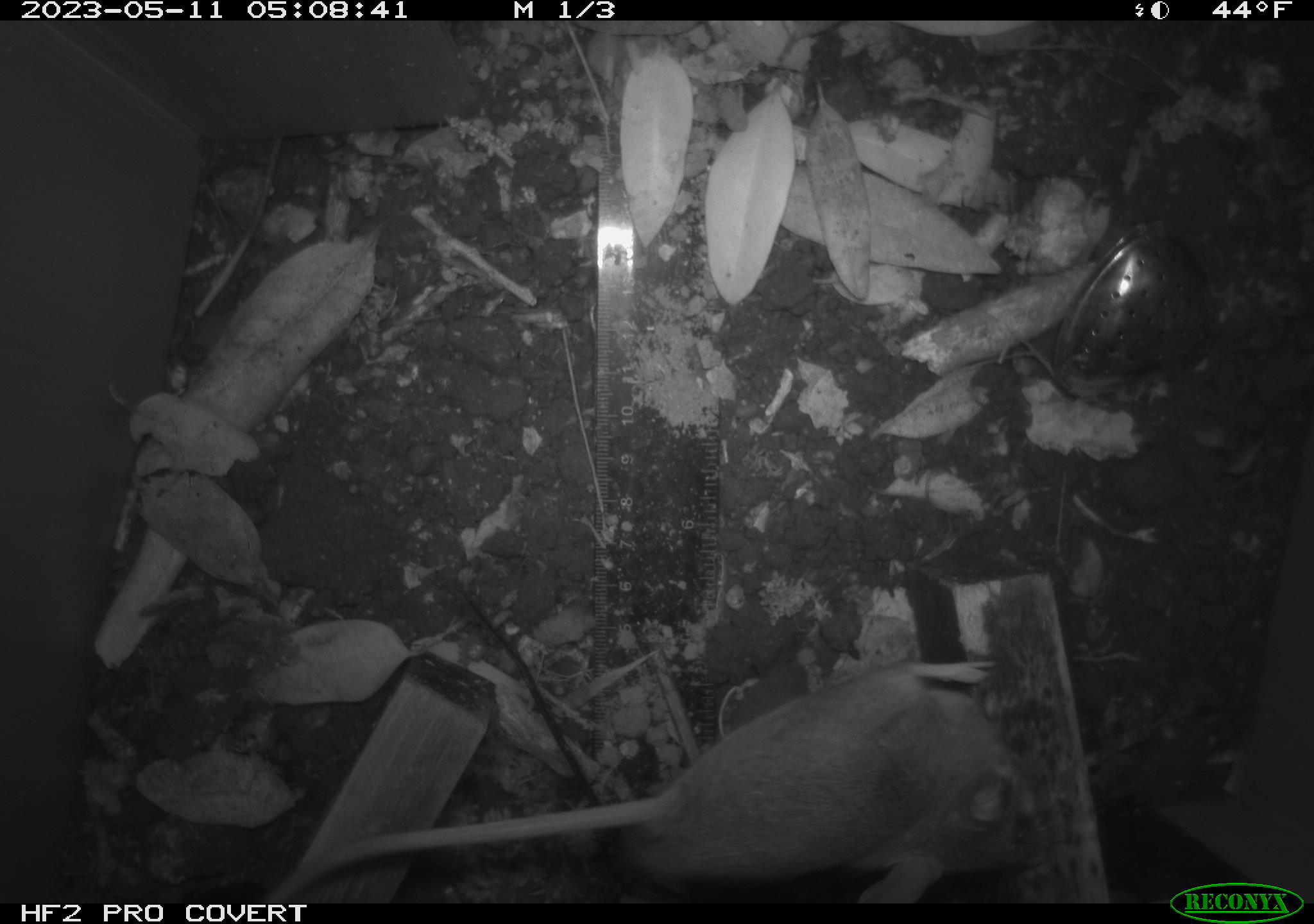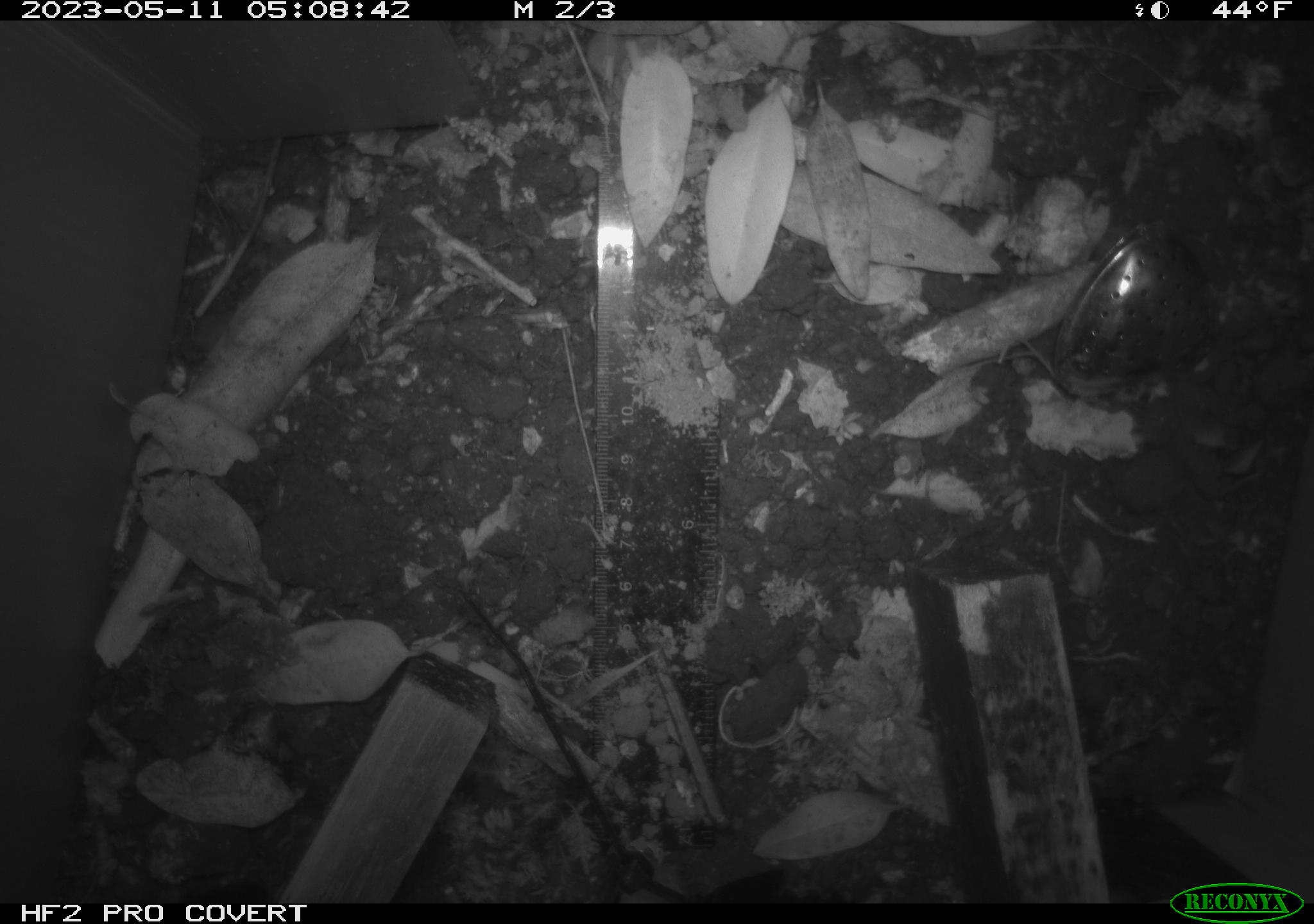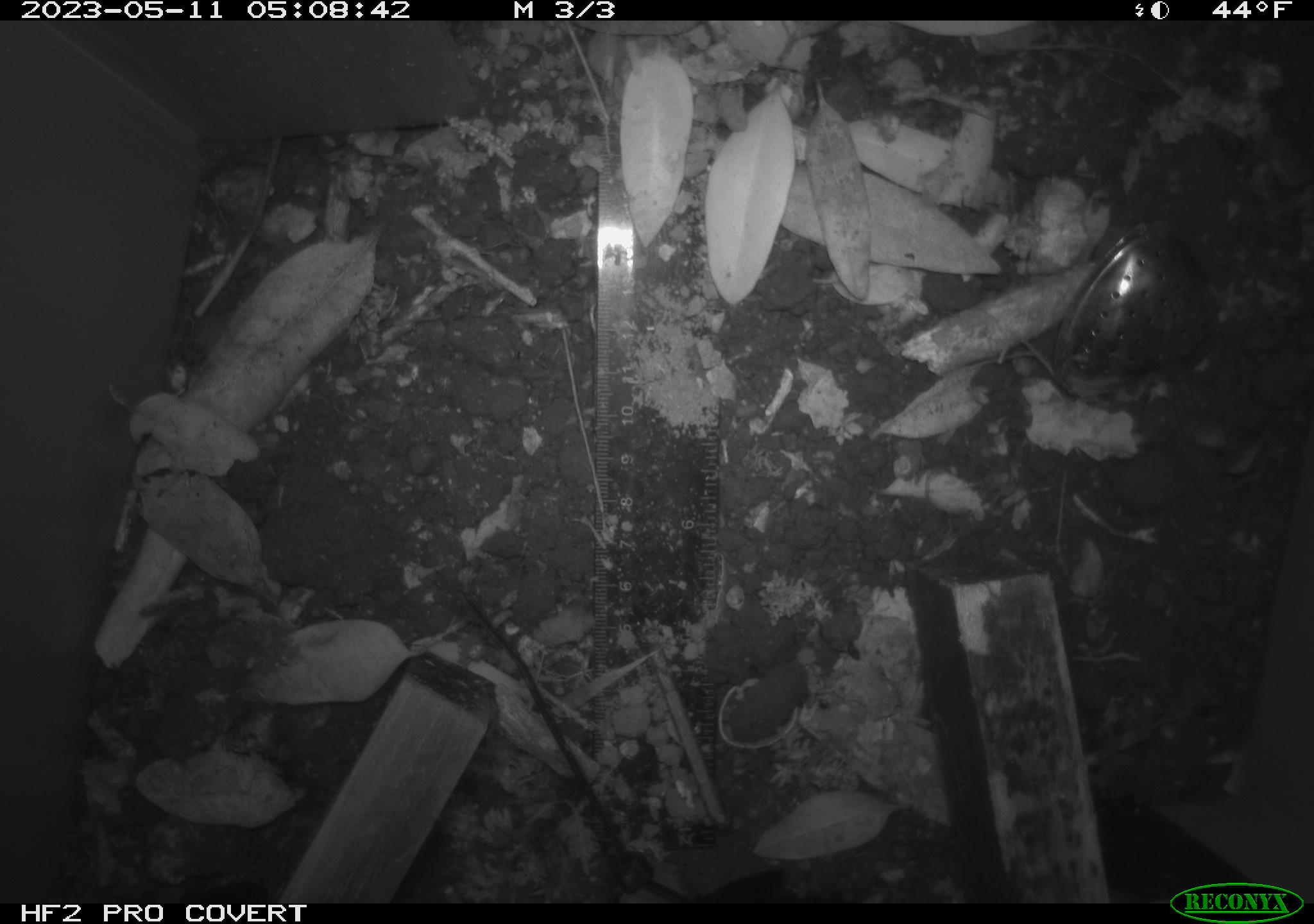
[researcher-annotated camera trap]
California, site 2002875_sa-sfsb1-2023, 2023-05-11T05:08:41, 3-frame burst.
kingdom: Animalia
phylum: Chordata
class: Mammalia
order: Rodentia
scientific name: Rodentia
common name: mouse species